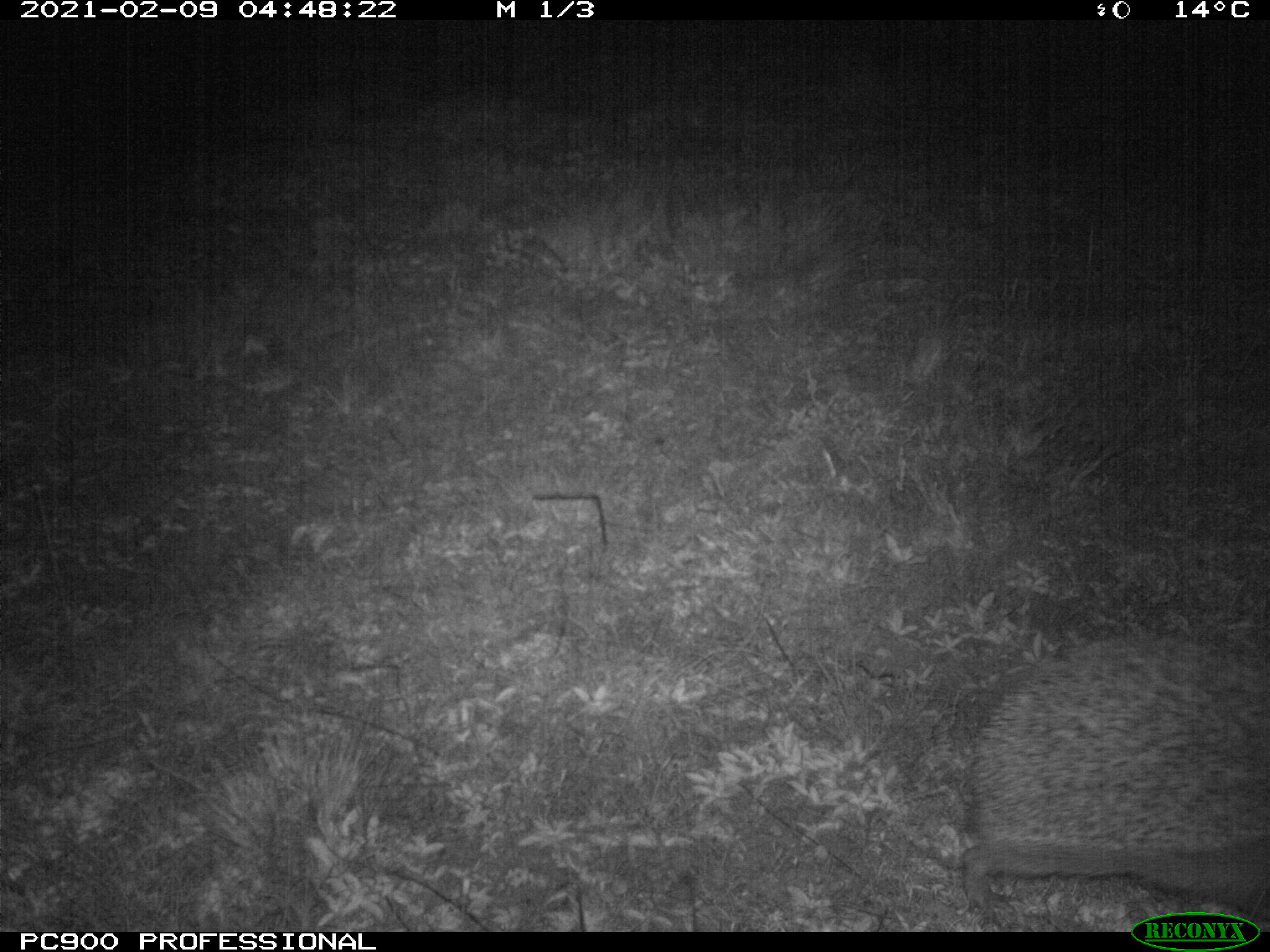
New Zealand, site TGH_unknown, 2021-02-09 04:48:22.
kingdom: Animalia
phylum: Chordata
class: Mammalia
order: Eulipotyphla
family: Erinaceidae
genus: Erinaceus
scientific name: Erinaceus europaeus europaeus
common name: european hedgehog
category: hedgehog